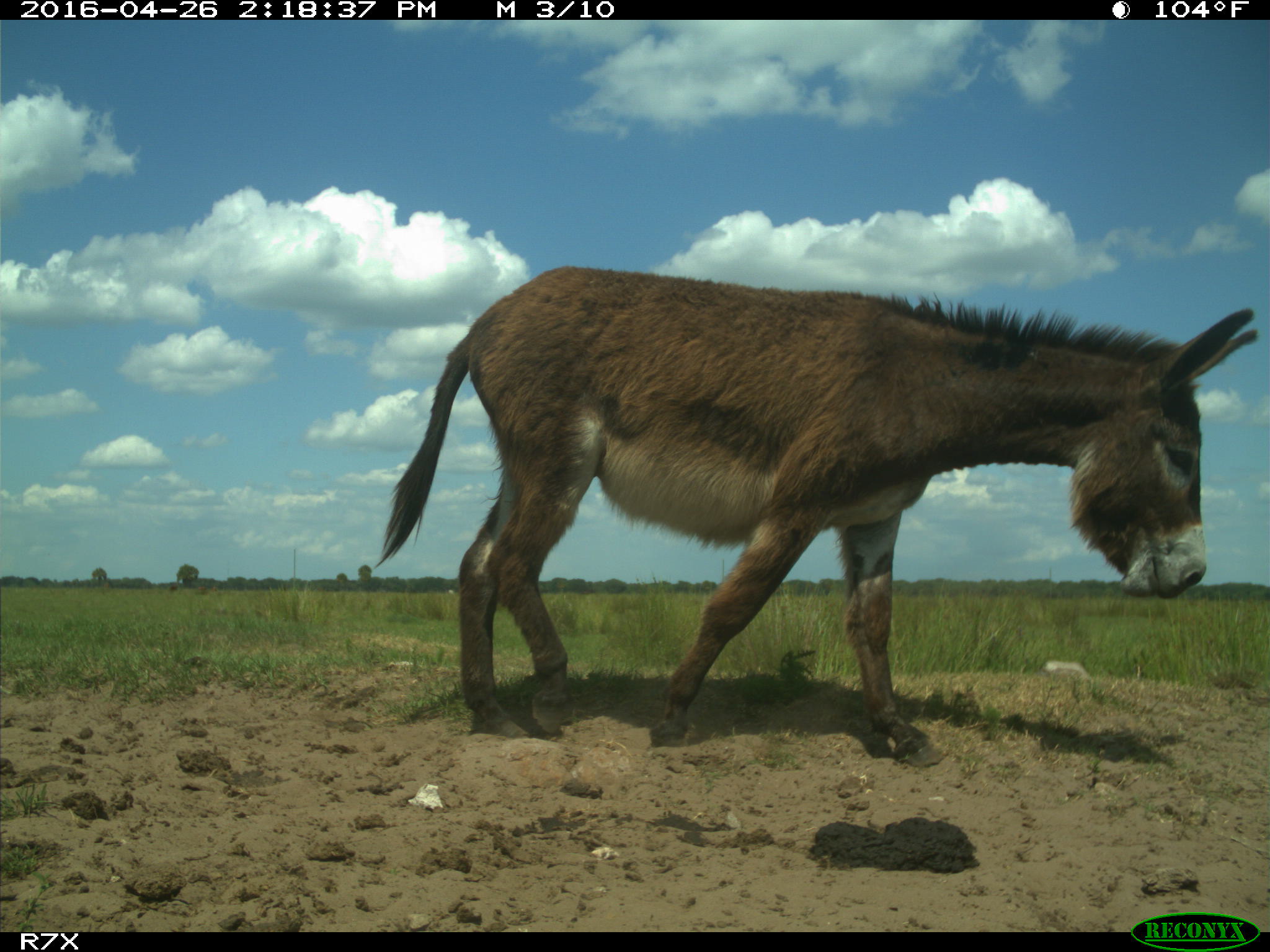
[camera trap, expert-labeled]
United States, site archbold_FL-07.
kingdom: Animalia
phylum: Chordata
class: Mammalia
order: Artiodactyla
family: Bovidae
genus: Bos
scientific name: Bos taurus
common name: domestic cow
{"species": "Bos taurus (domestic cow)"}